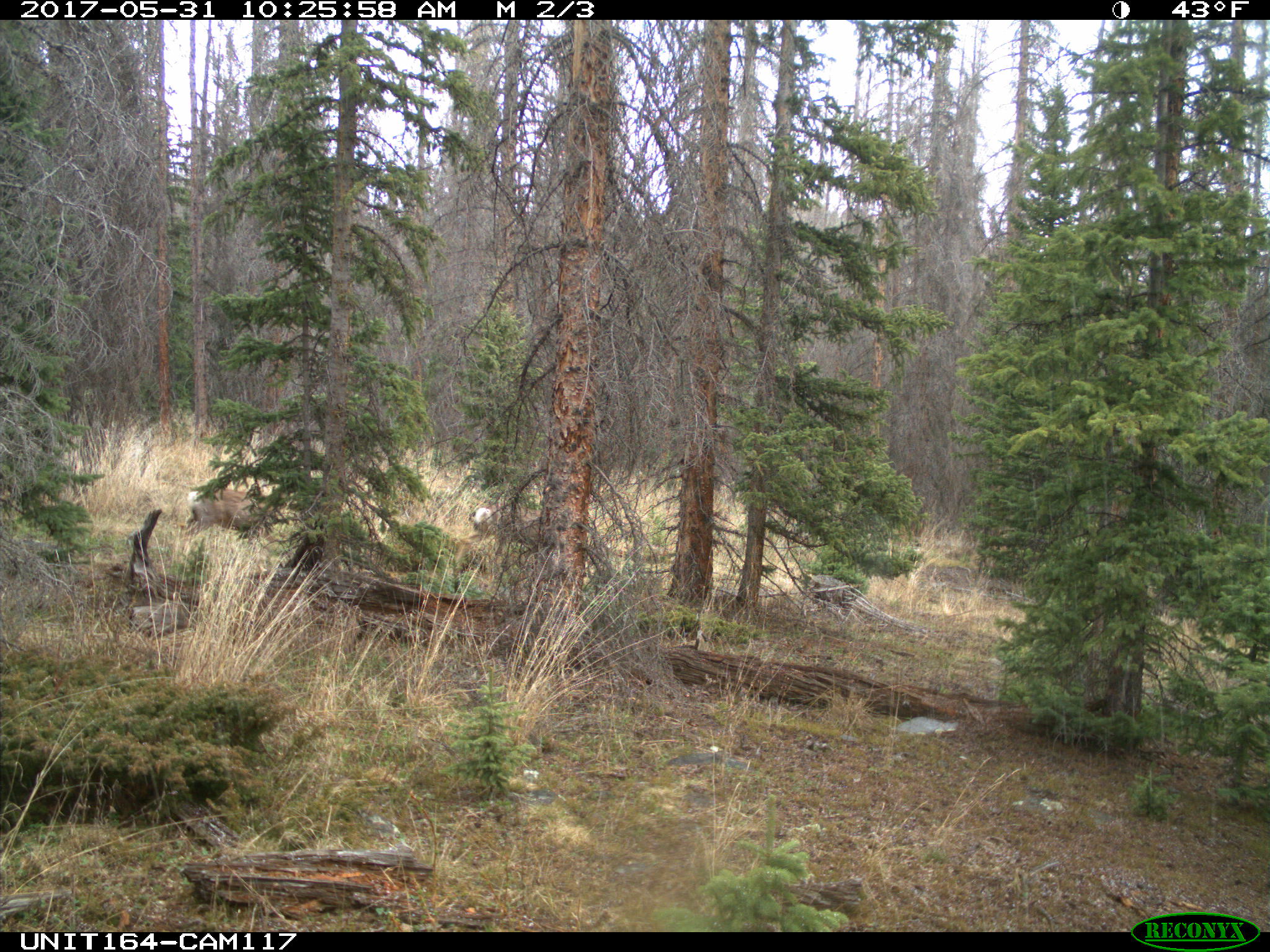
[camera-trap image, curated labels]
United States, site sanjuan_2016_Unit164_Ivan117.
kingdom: Animalia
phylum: Chordata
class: Mammalia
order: Artiodactyla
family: Cervidae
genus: Odocoileus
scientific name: Odocoileus hemionus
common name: mule deer